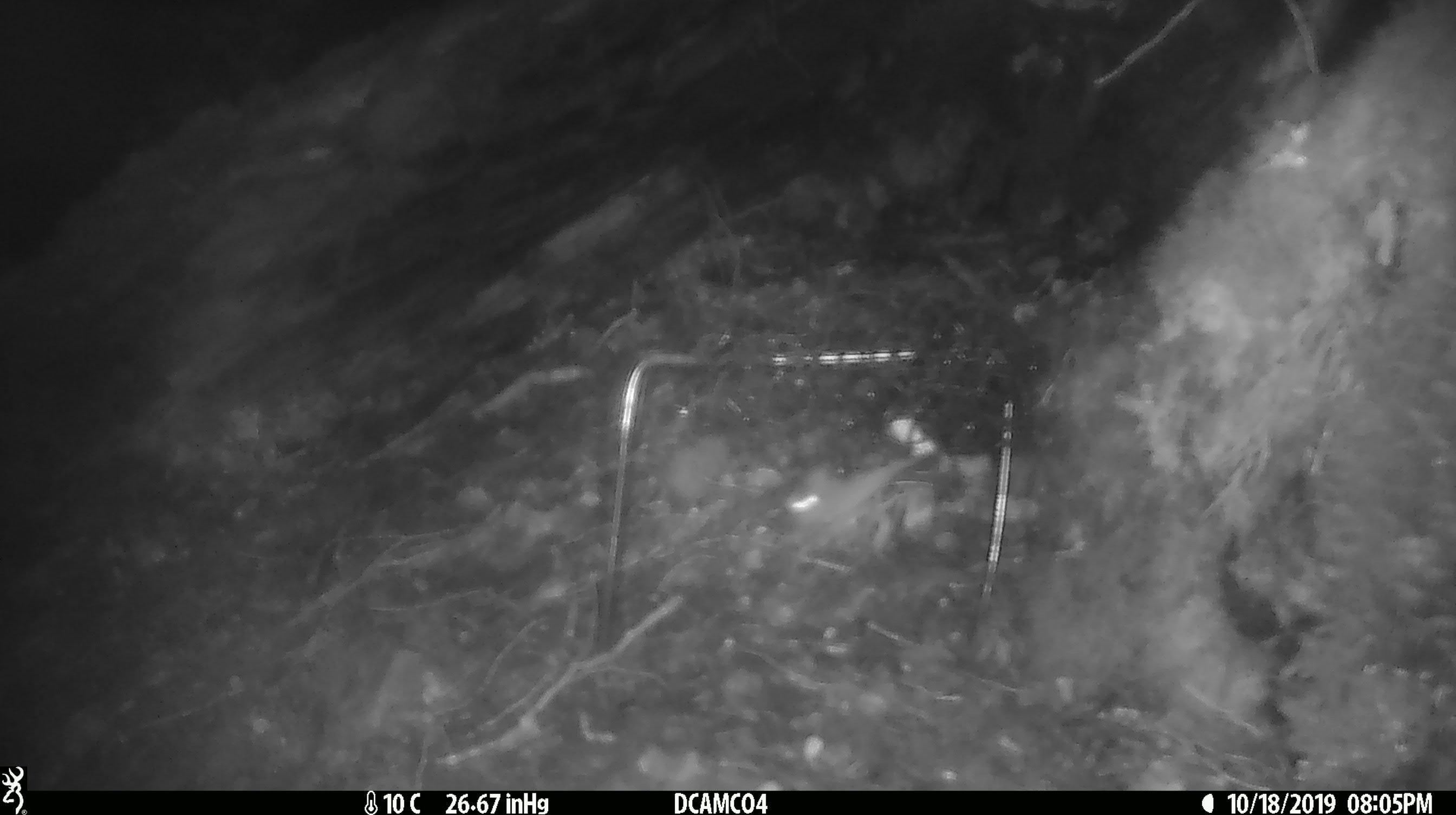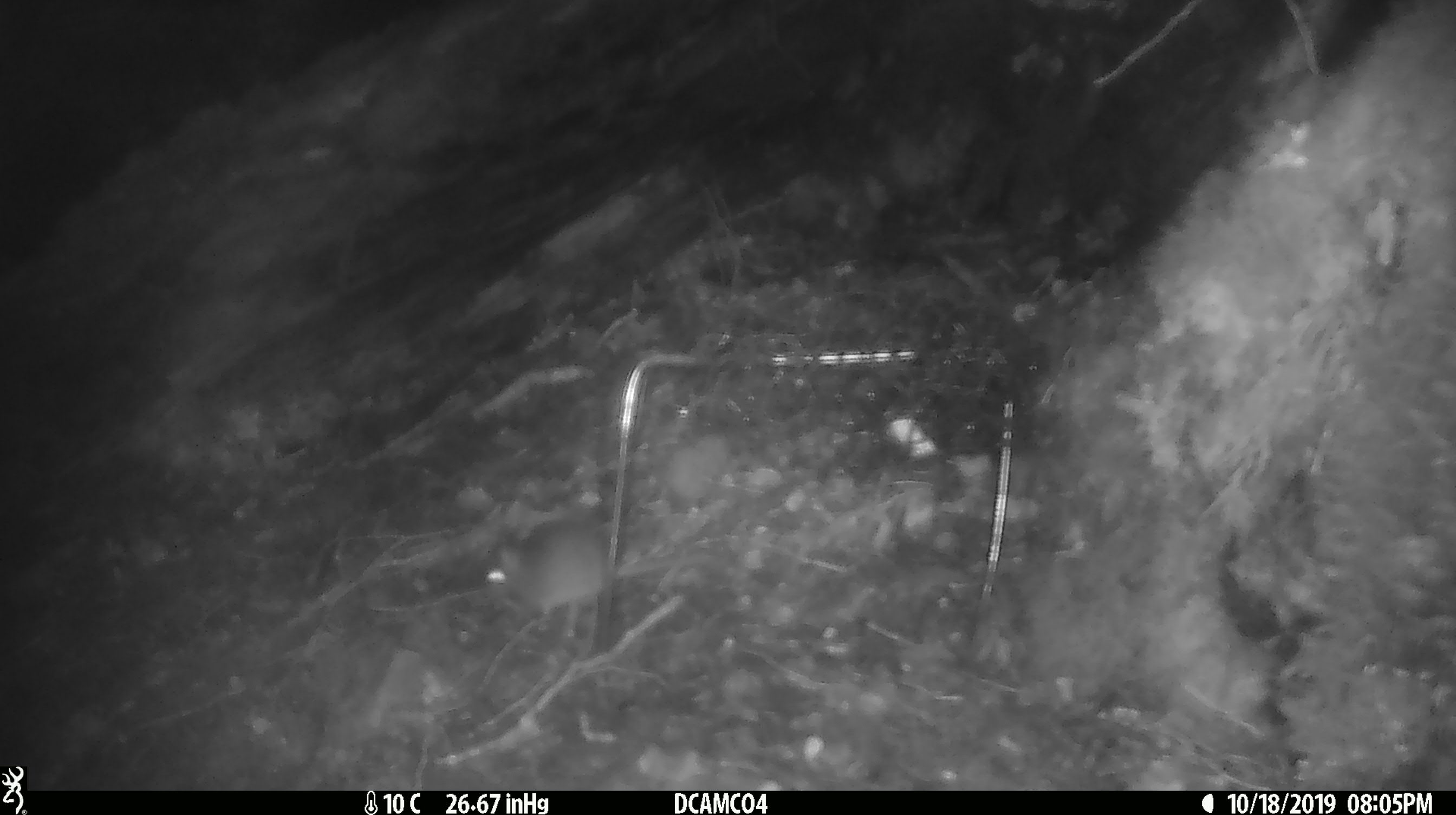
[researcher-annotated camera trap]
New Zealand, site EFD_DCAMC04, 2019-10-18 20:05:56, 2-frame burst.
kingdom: Animalia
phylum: Chordata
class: Mammalia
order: Rodentia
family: Muridae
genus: Mus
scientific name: Mus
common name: mouse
Mouse (Mus).